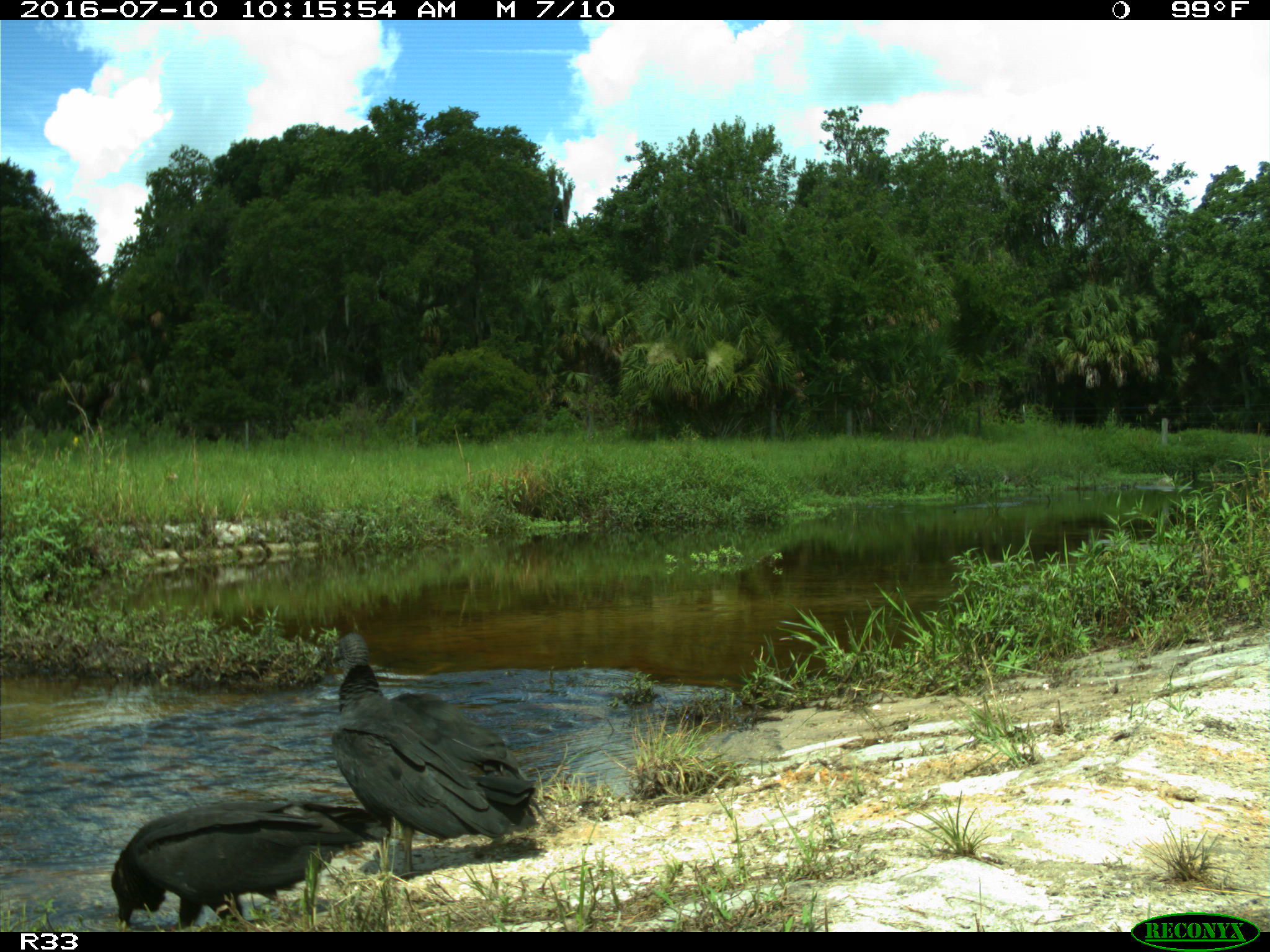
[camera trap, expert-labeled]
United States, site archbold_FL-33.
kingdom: Animalia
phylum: Chordata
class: Aves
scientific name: Aves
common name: birds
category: unidentified bird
Unidentified bird (birds) (Aves).